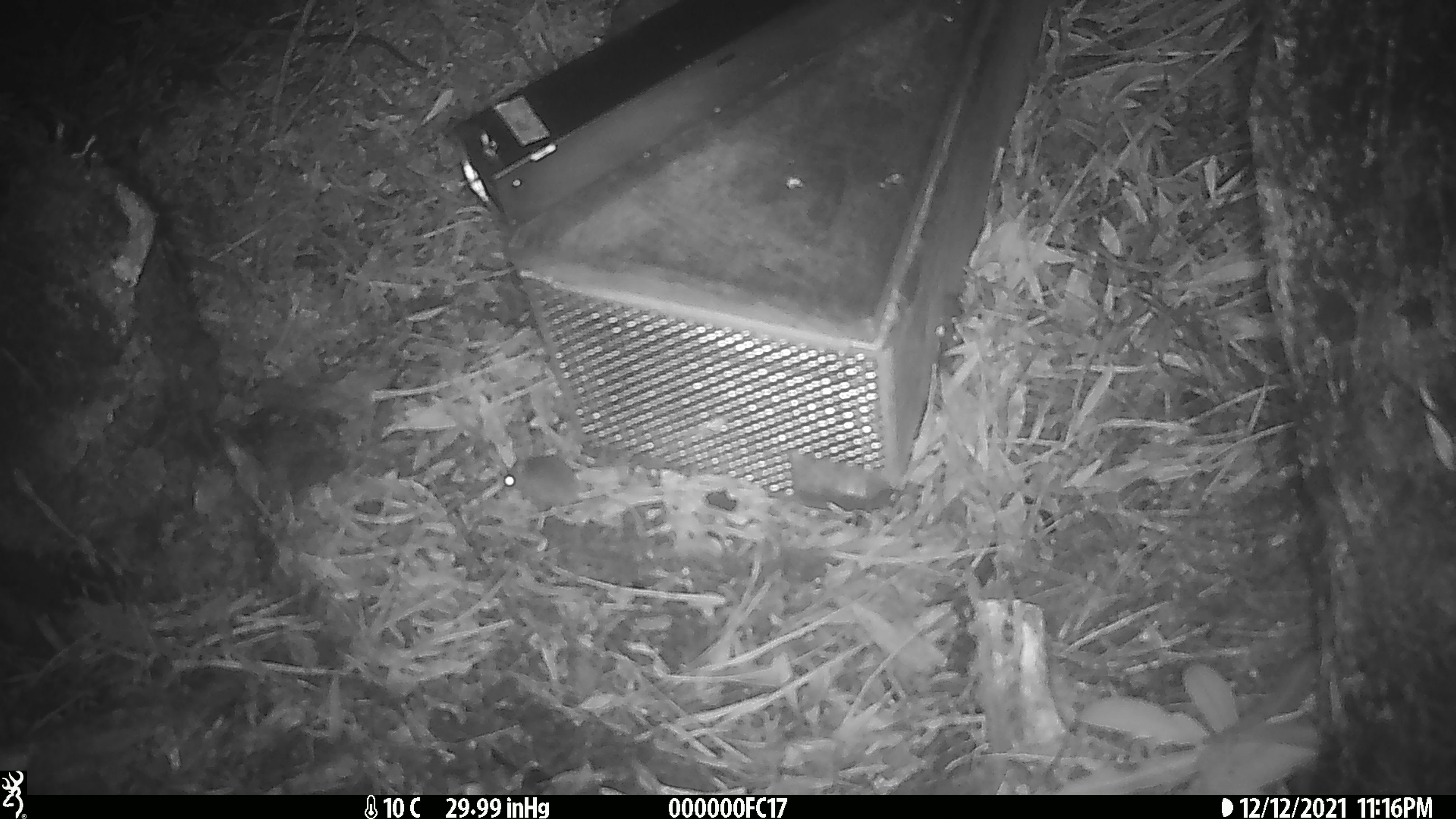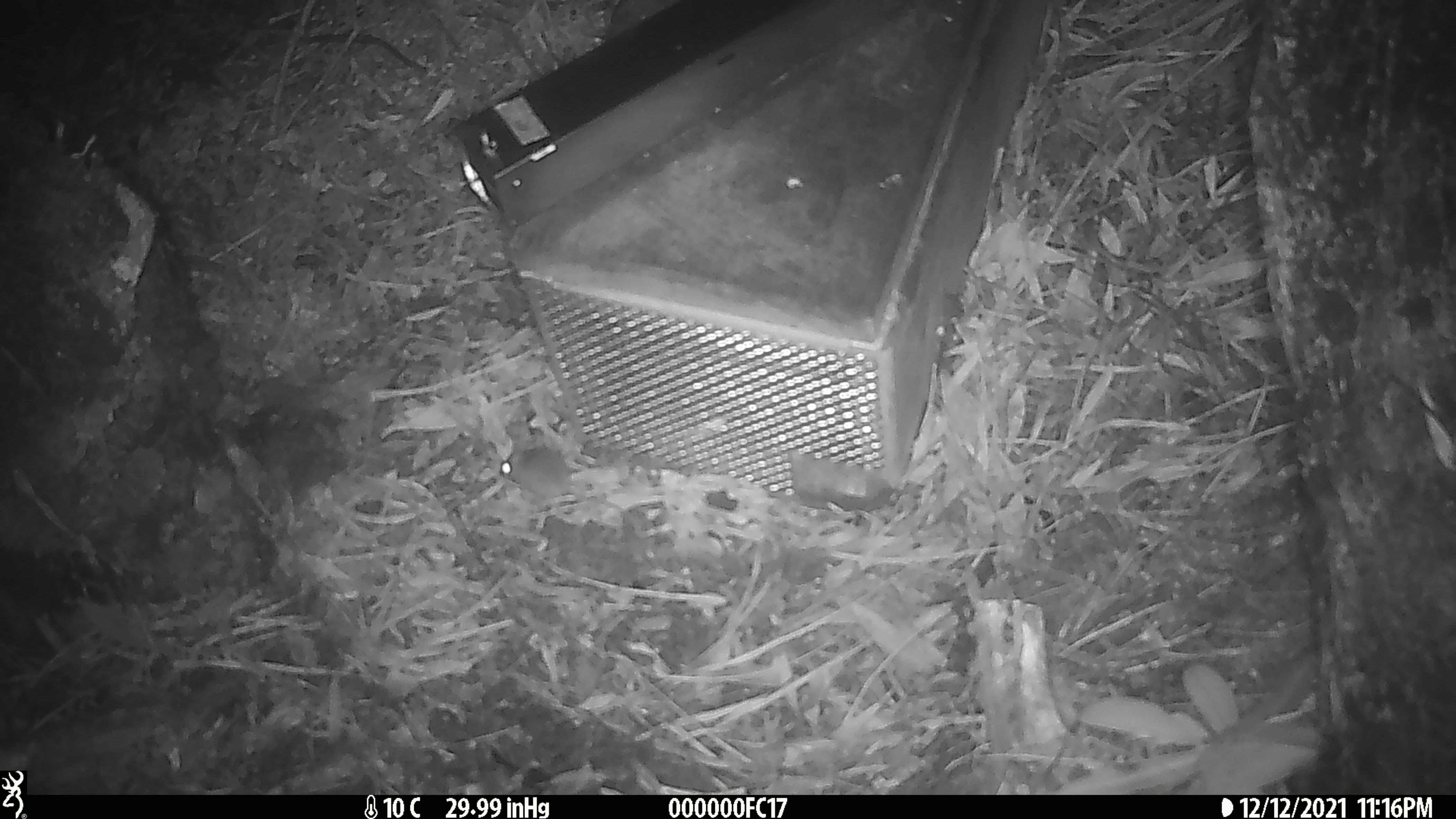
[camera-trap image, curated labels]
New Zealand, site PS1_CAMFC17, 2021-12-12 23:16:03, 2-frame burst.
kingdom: Animalia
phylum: Chordata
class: Mammalia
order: Rodentia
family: Muridae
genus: Mus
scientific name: Mus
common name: mouse